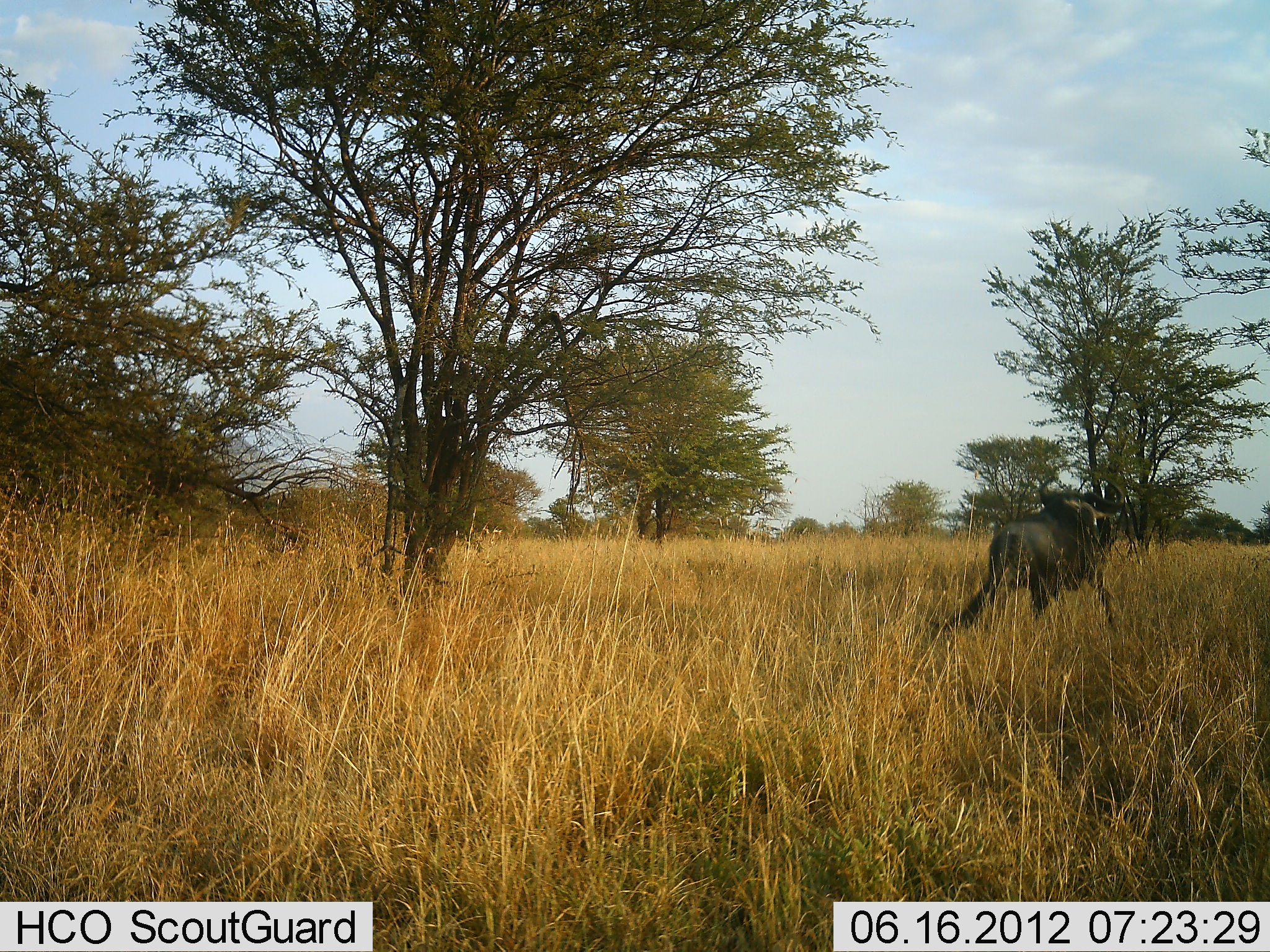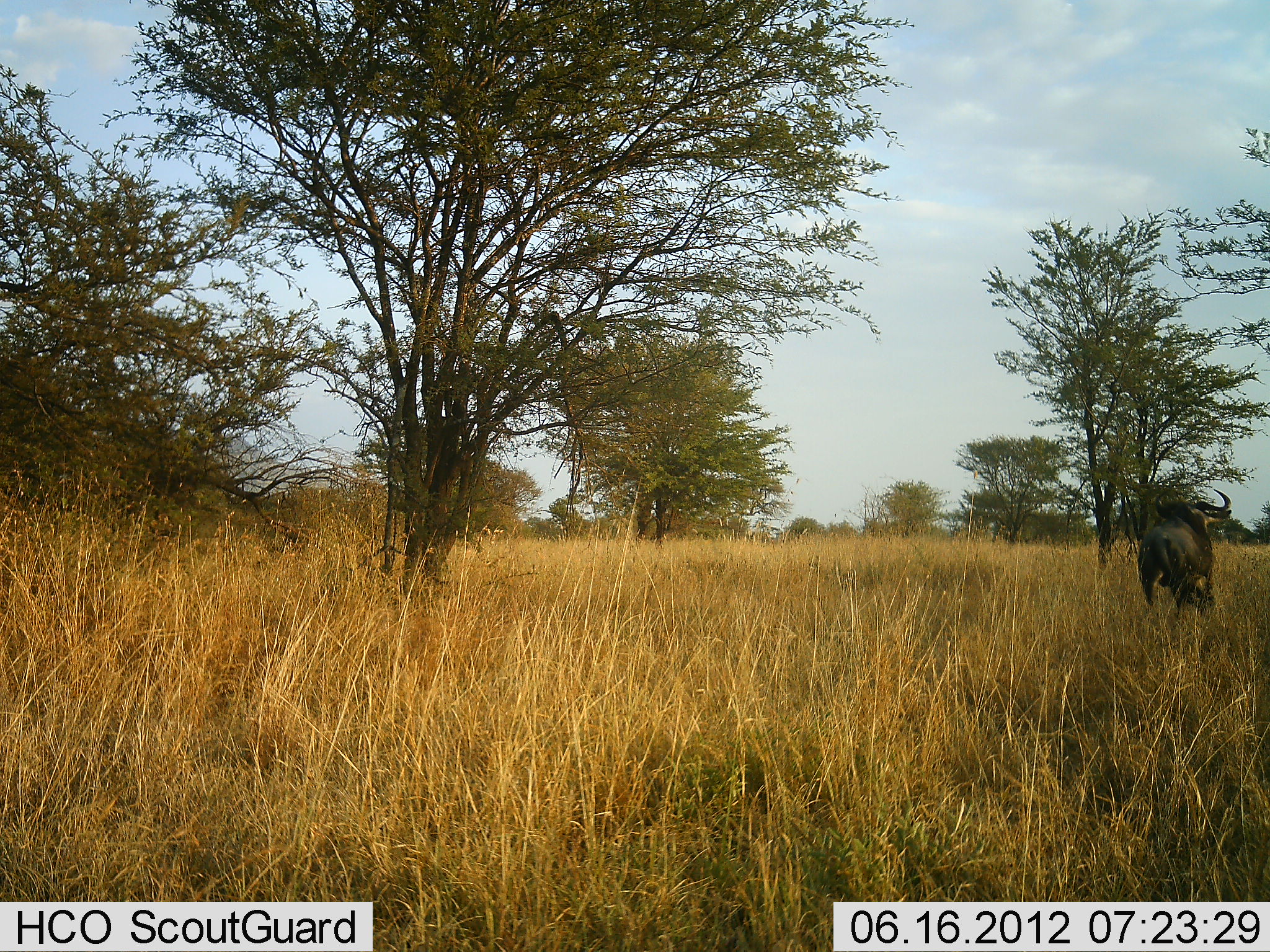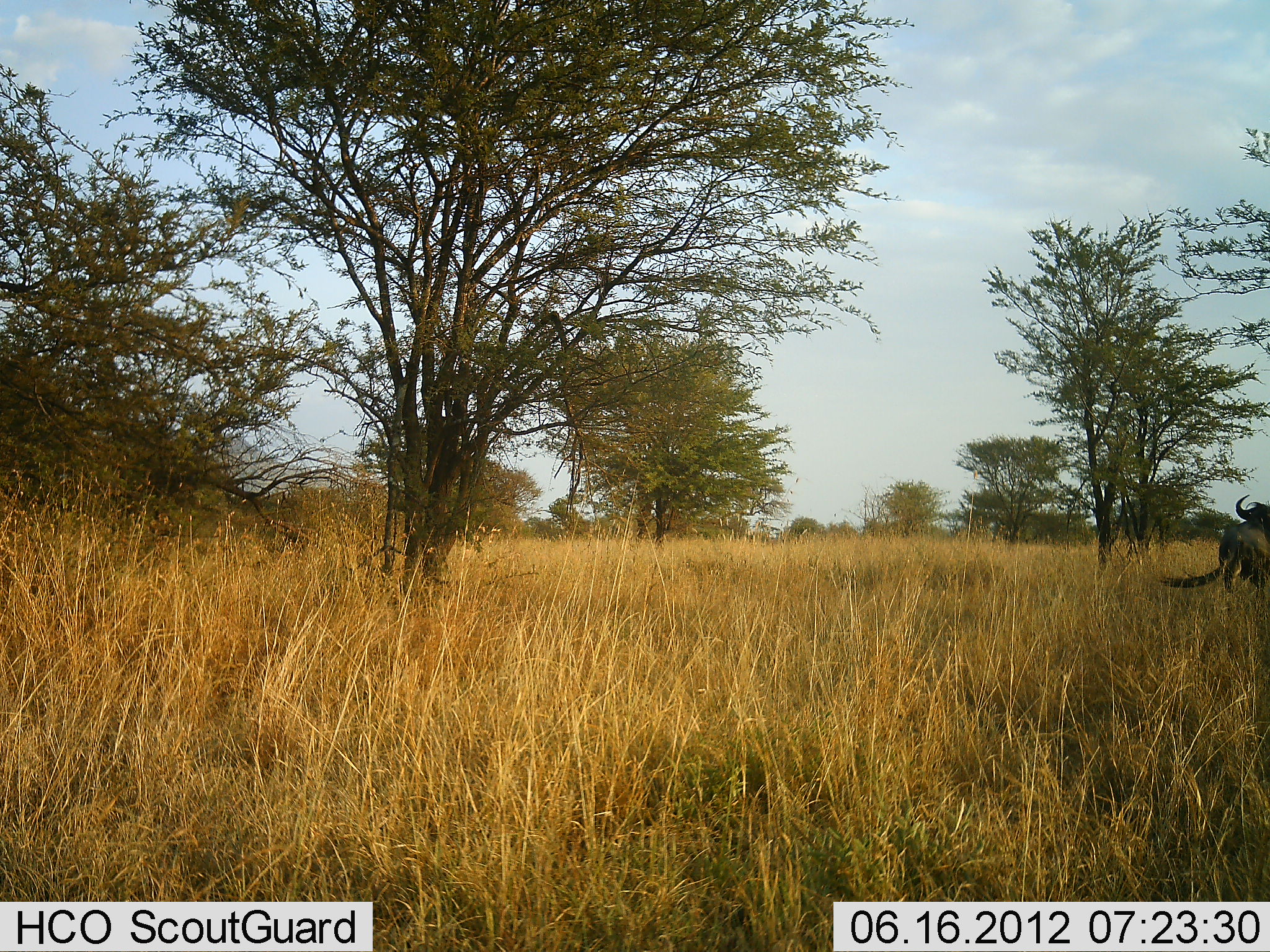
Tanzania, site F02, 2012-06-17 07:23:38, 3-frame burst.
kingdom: Animalia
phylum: Chordata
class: Mammalia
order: Artiodactyla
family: Bovidae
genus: Connochaetes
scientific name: Connochaetes taurinus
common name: blue wildebeest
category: wildebeest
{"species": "wildebeest (blue wildebeest) (Connochaetes taurinus)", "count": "1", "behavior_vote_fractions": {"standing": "0%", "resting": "0%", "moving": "90%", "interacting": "0%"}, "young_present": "0%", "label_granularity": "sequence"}